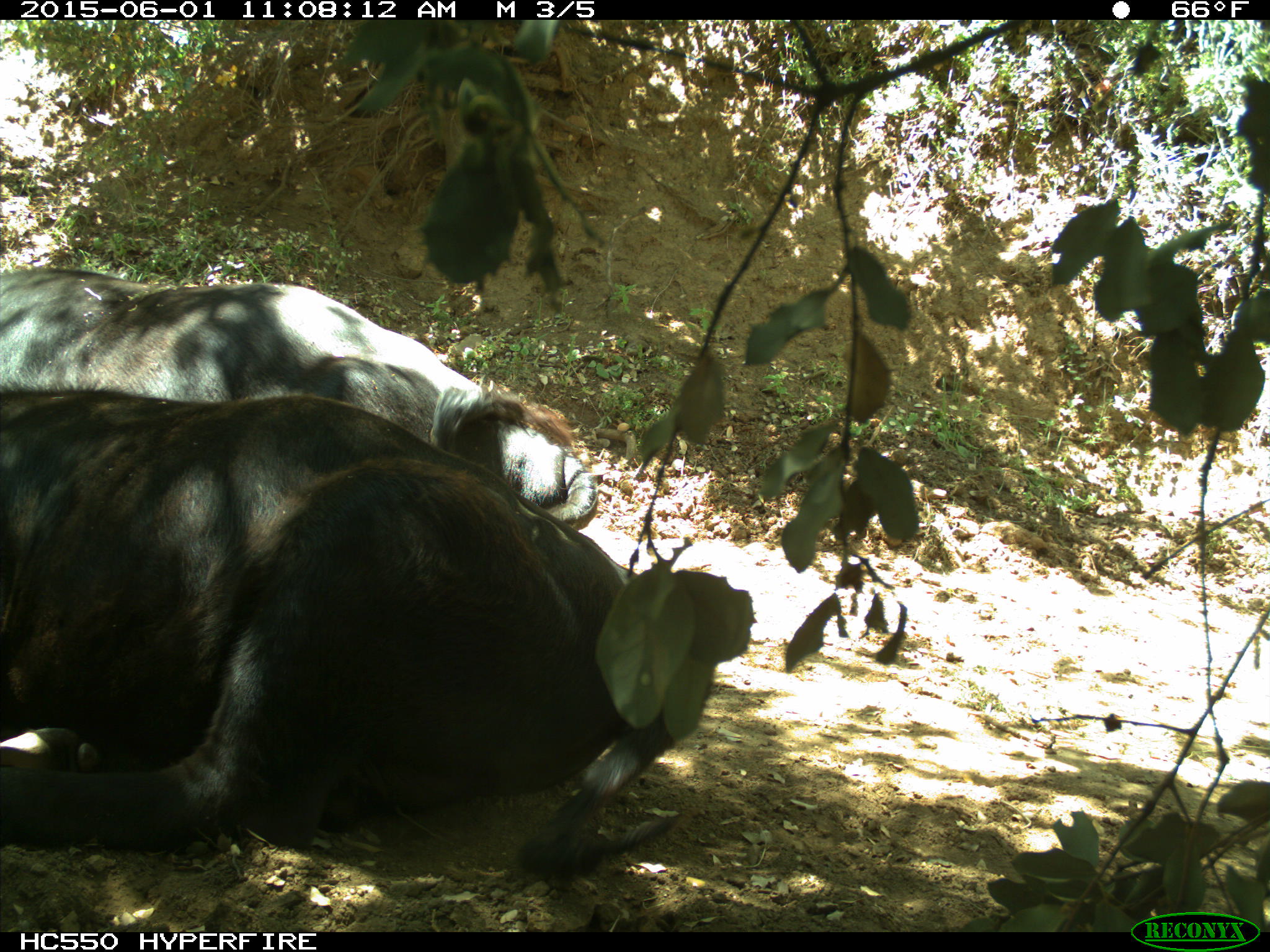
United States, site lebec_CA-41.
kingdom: Animalia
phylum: Chordata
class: Mammalia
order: Artiodactyla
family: Bovidae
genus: Bos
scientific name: Bos taurus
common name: domestic cow